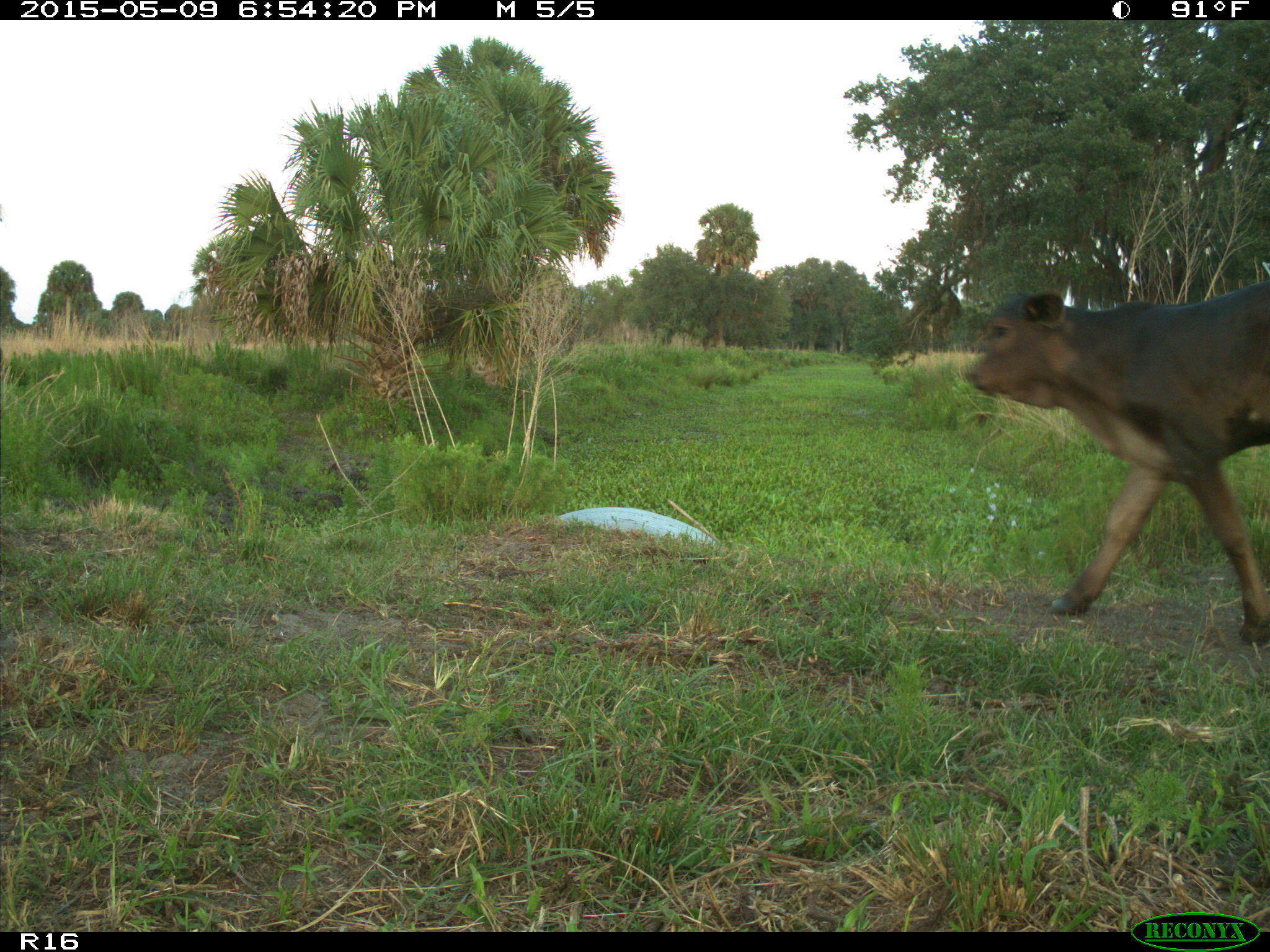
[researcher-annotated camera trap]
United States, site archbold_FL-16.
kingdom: Animalia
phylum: Chordata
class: Mammalia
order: Artiodactyla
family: Bovidae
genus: Bos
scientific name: Bos taurus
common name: domestic cow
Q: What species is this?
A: Bos taurus (domestic cow).